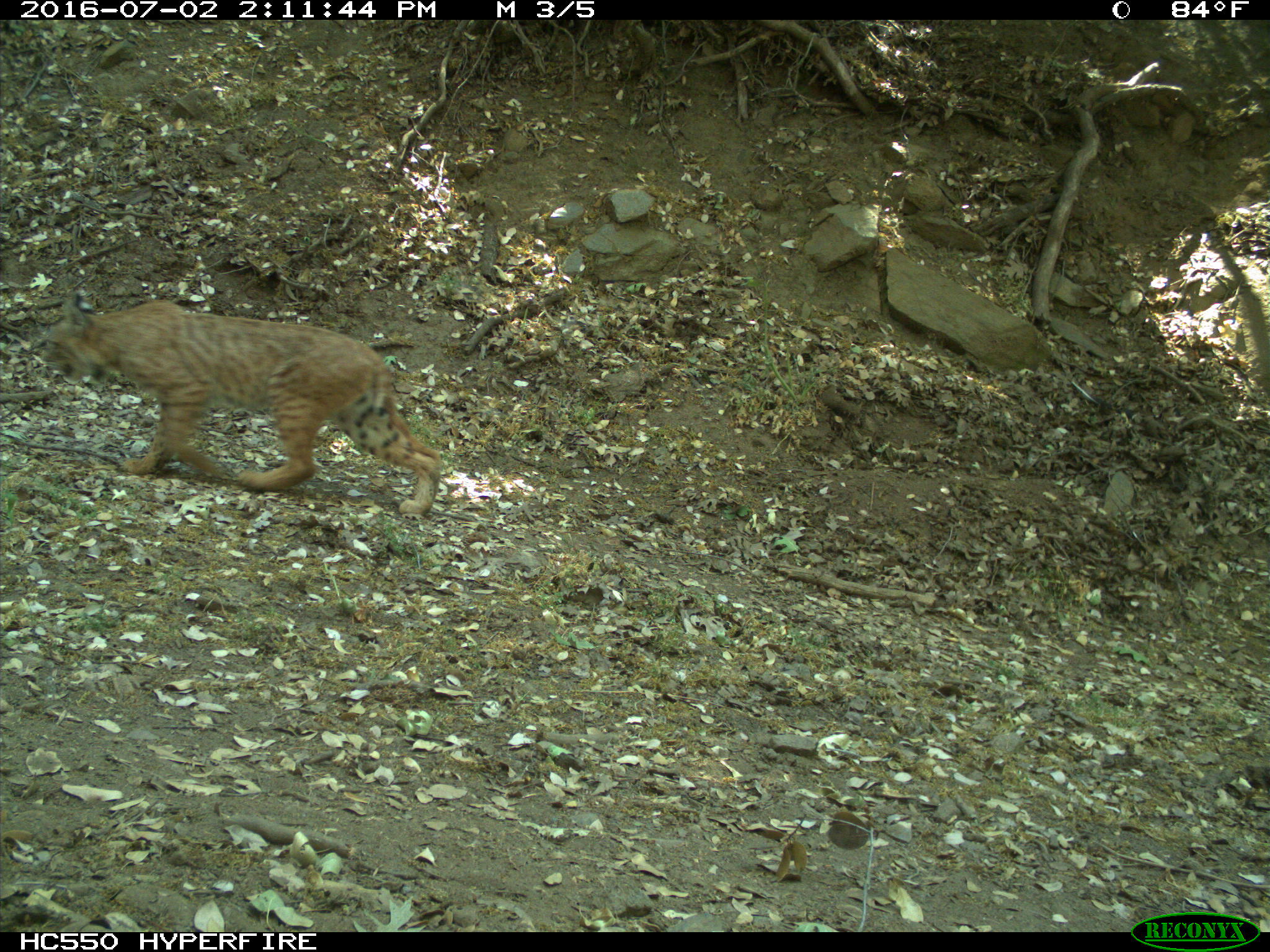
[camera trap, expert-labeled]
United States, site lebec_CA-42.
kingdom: Animalia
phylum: Chordata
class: Mammalia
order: Carnivora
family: Felidae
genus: Lynx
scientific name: Lynx rufus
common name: bobcat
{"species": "Lynx rufus (bobcat)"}